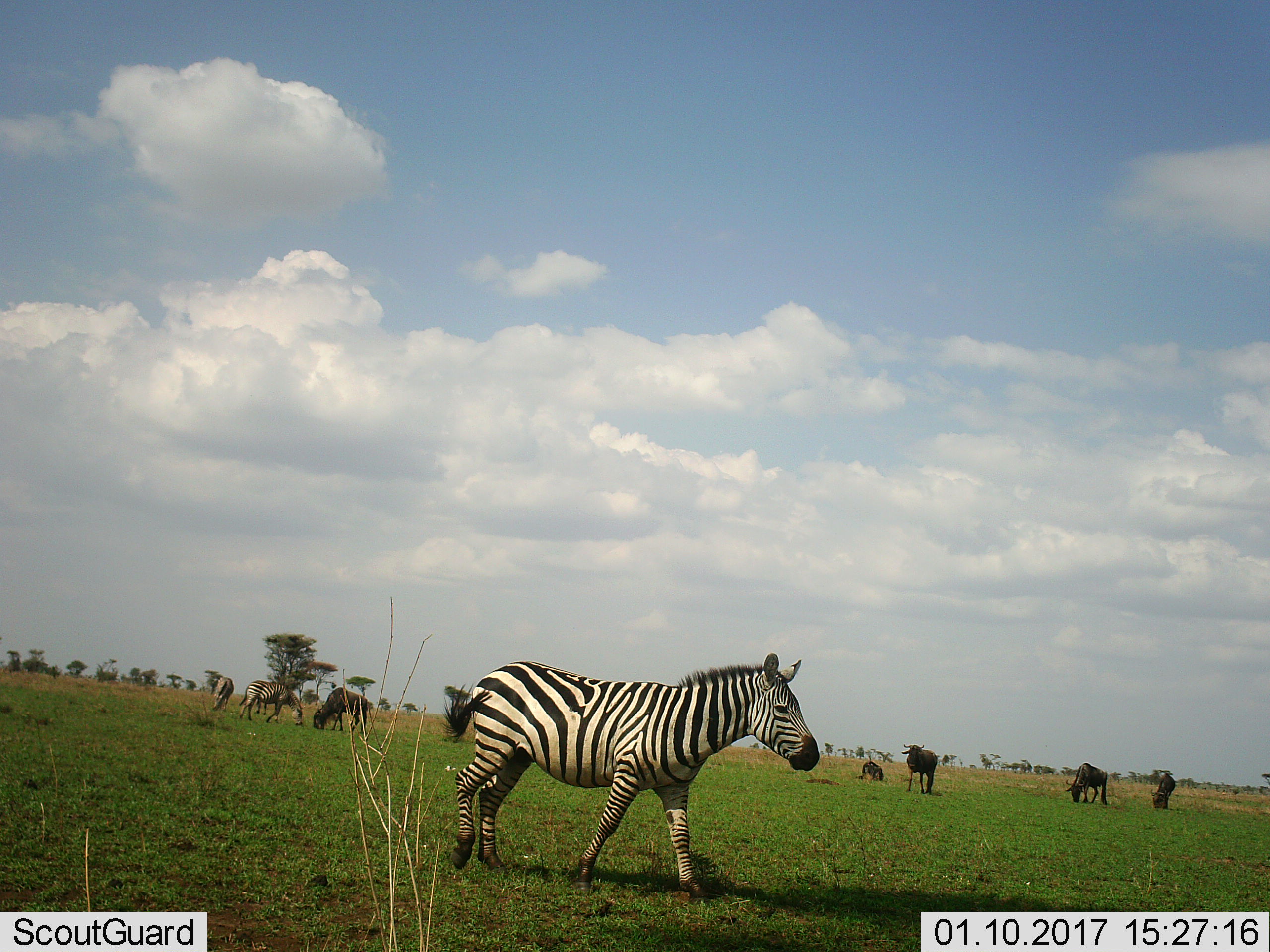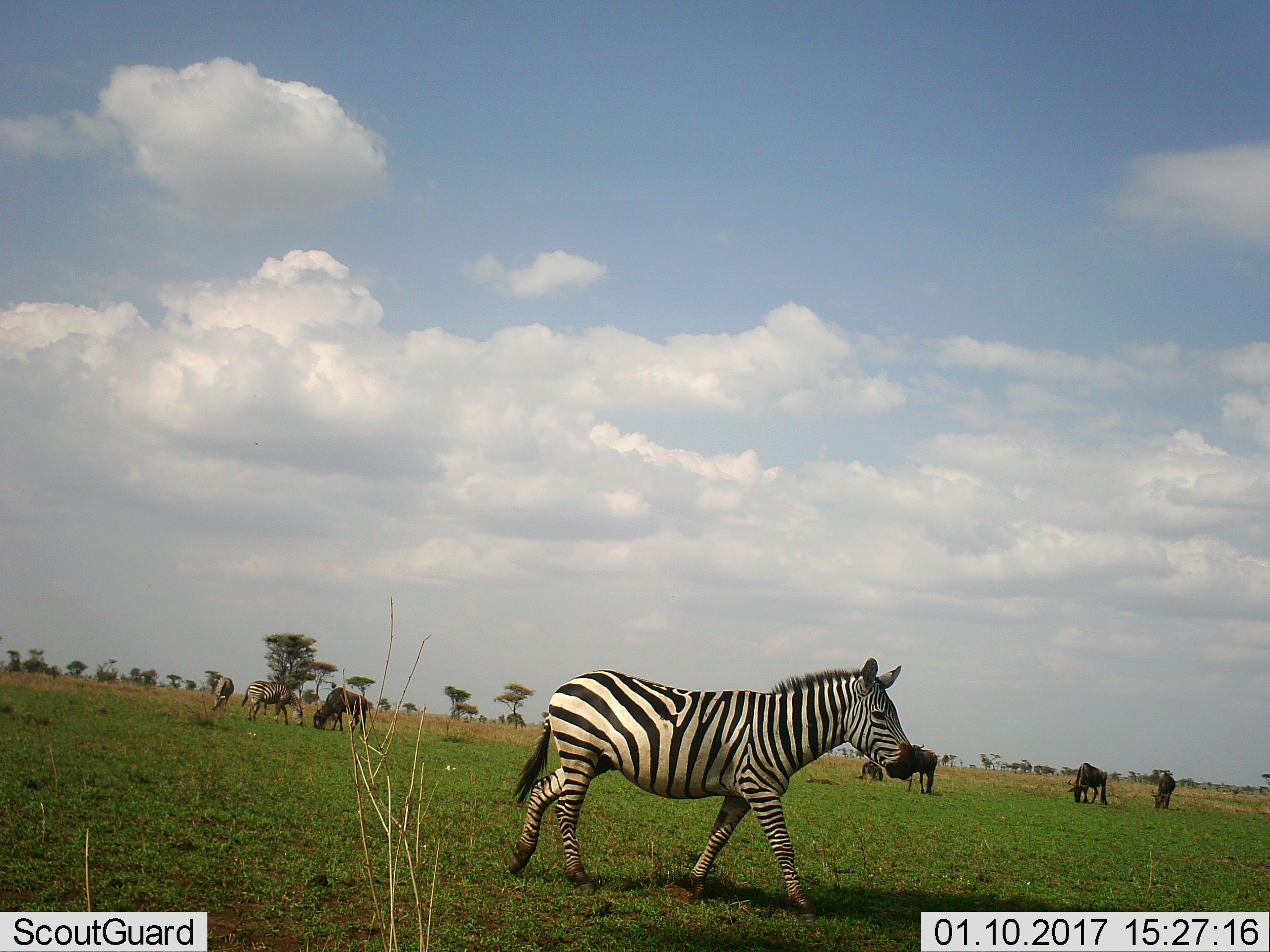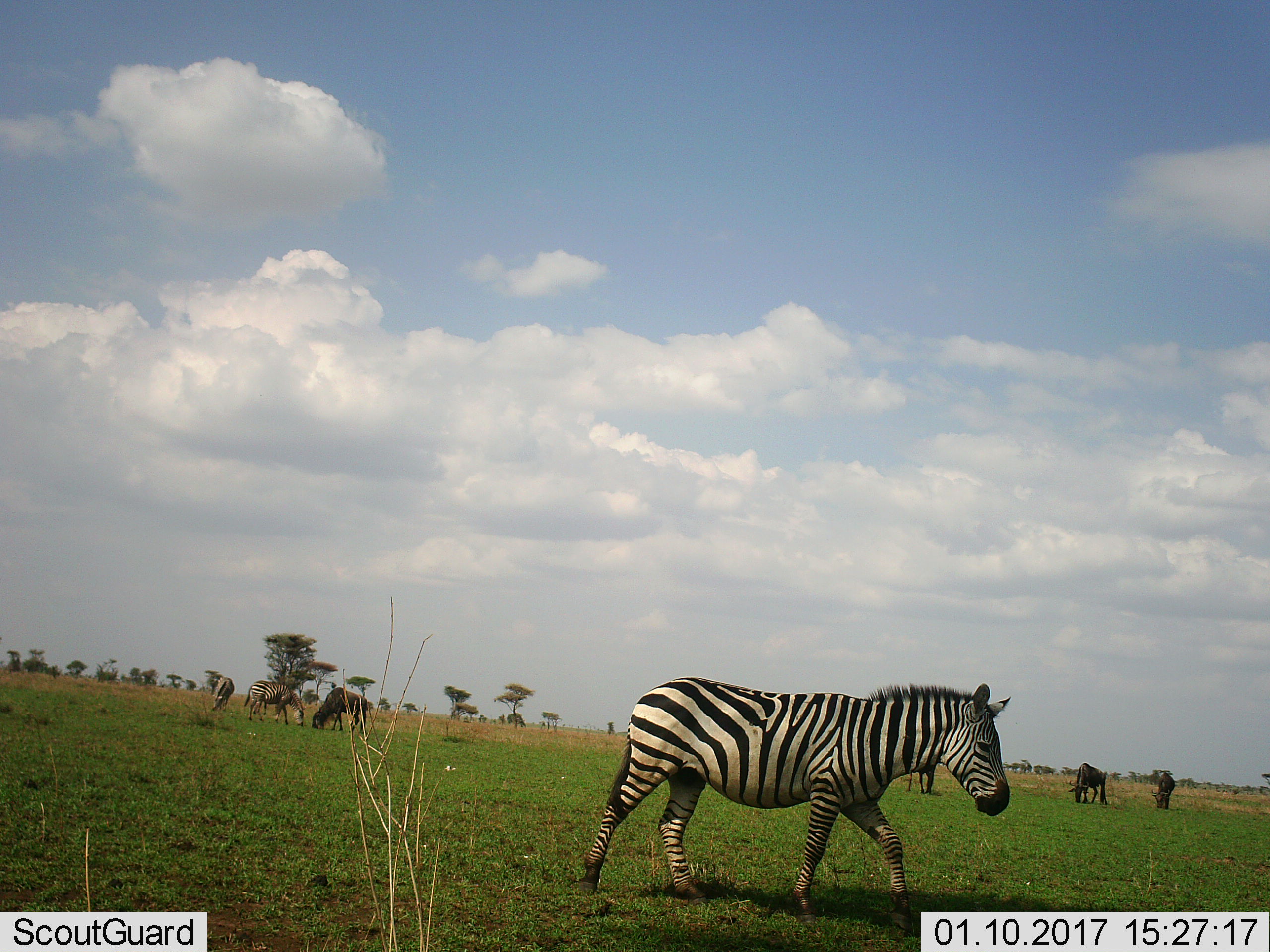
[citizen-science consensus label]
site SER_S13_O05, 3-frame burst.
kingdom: Animalia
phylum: Chordata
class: Mammalia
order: Artiodactyla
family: Bovidae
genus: Connochaetes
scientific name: Connochaetes taurinus taurinus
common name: blue wildebeest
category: wildebeestblue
Wildebeestblue (blue wildebeest) (Connochaetes taurinus taurinus), count 5. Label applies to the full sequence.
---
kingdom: Animalia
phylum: Chordata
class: Mammalia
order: Perissodactyla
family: Equidae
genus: Equus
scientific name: Equus quagga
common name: plains zebra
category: zebraplains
Zebraplains (plains zebra) (Equus quagga), count 3. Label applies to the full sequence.